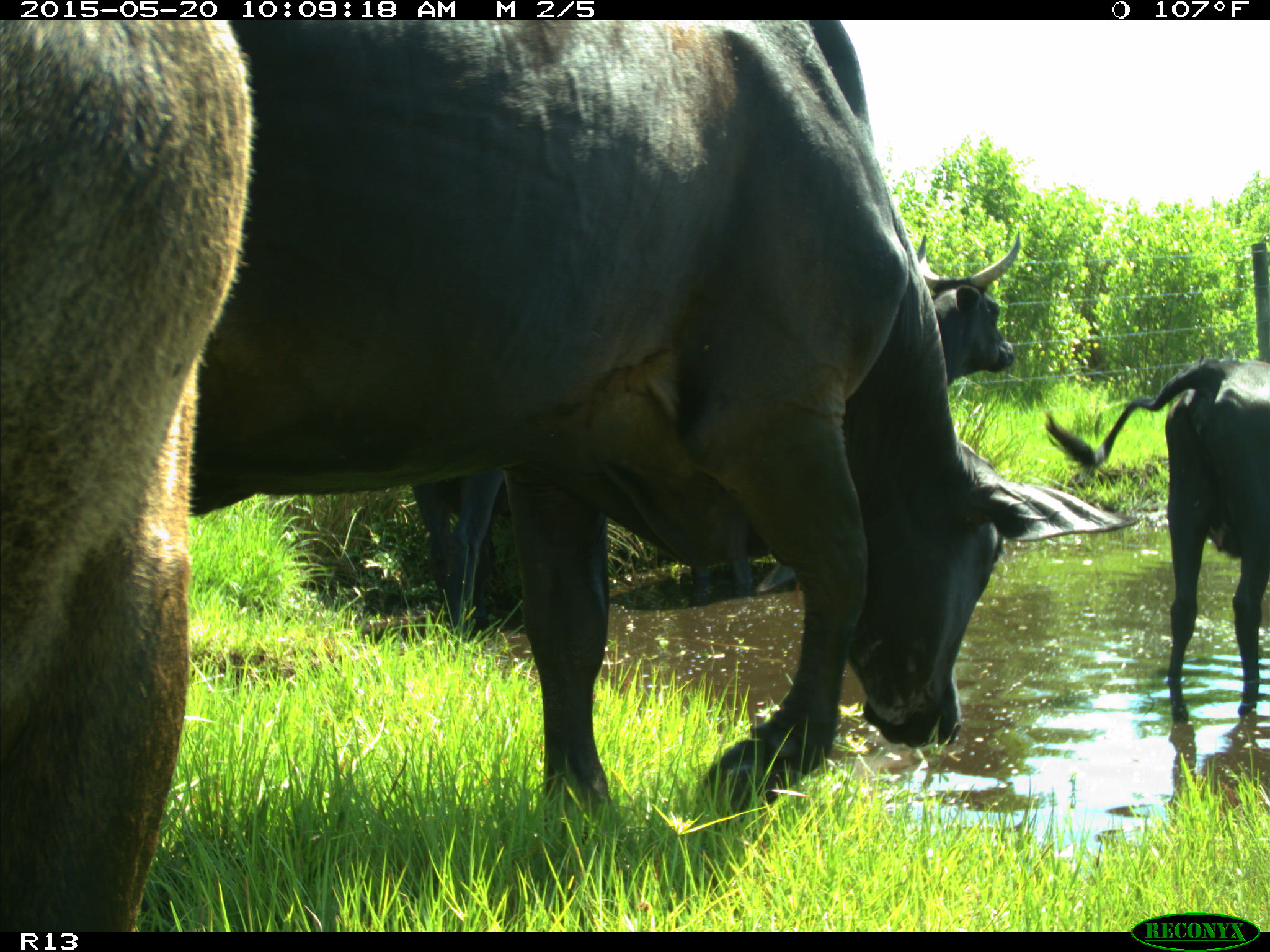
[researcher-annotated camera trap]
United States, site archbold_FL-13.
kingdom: Animalia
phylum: Chordata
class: Mammalia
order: Artiodactyla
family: Bovidae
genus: Bos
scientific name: Bos taurus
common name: domestic cow